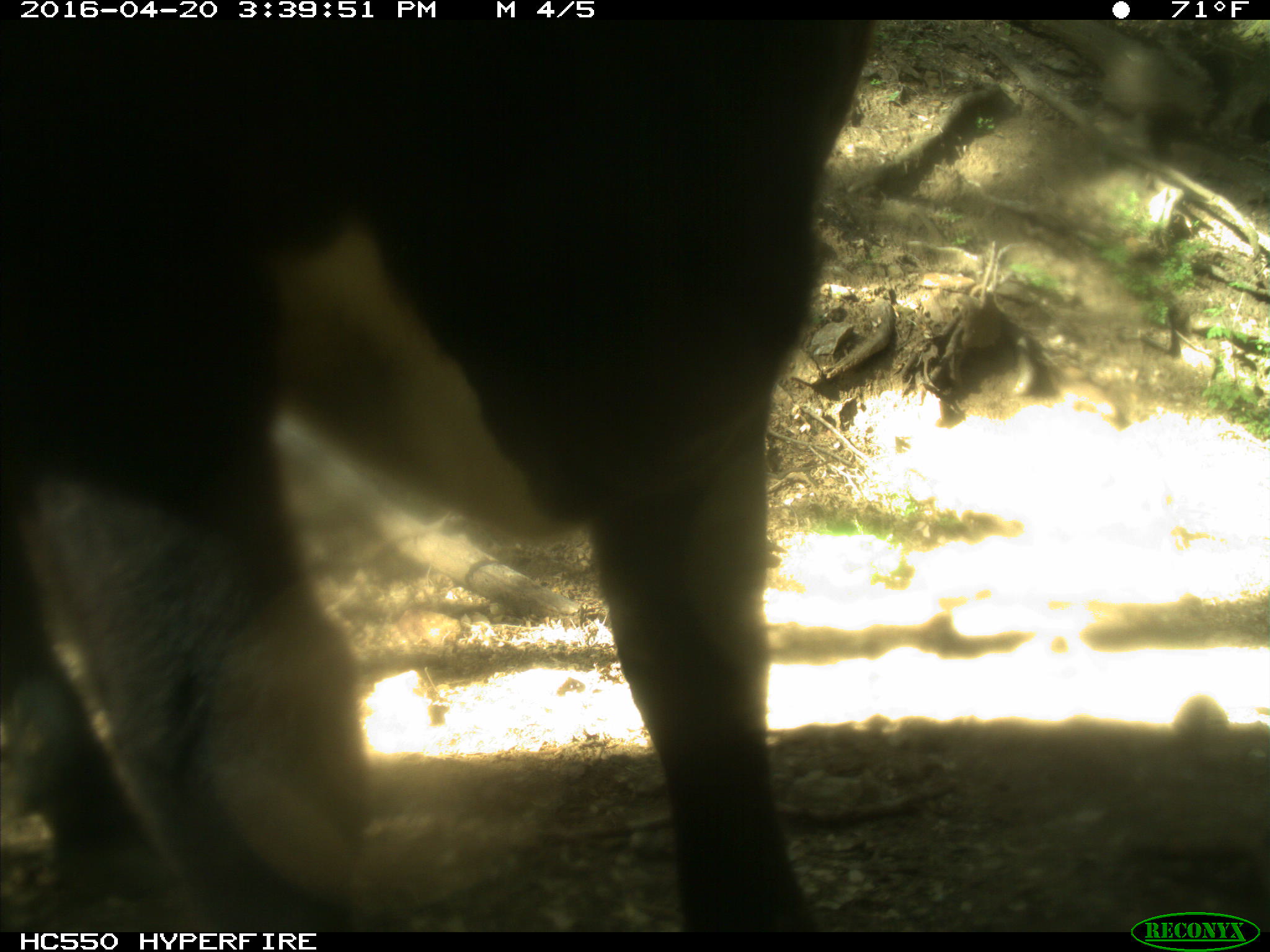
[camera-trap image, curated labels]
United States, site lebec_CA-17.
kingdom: Animalia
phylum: Chordata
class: Mammalia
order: Artiodactyla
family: Bovidae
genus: Bos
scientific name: Bos taurus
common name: domestic cow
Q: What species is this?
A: Bos taurus (domestic cow).